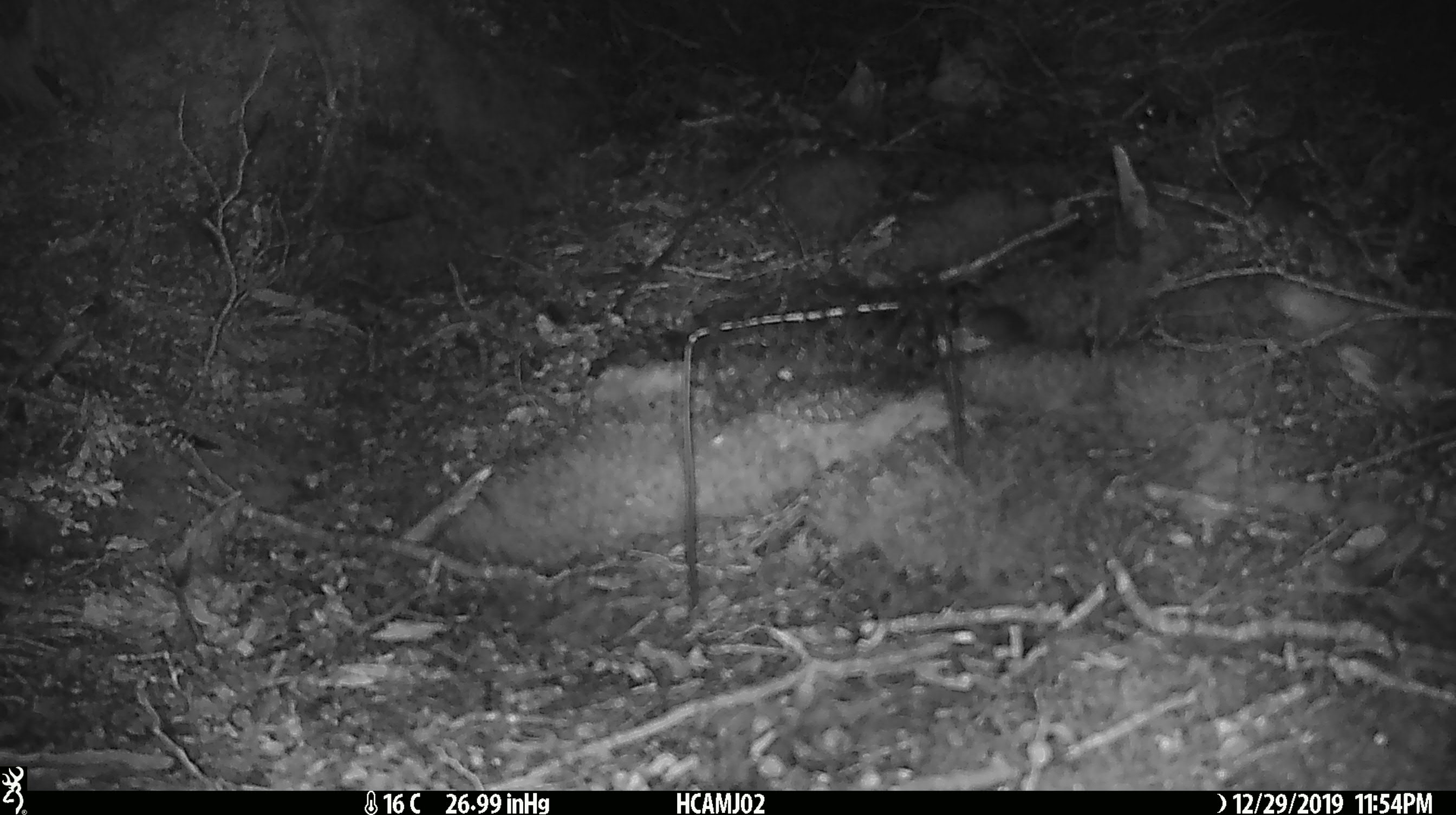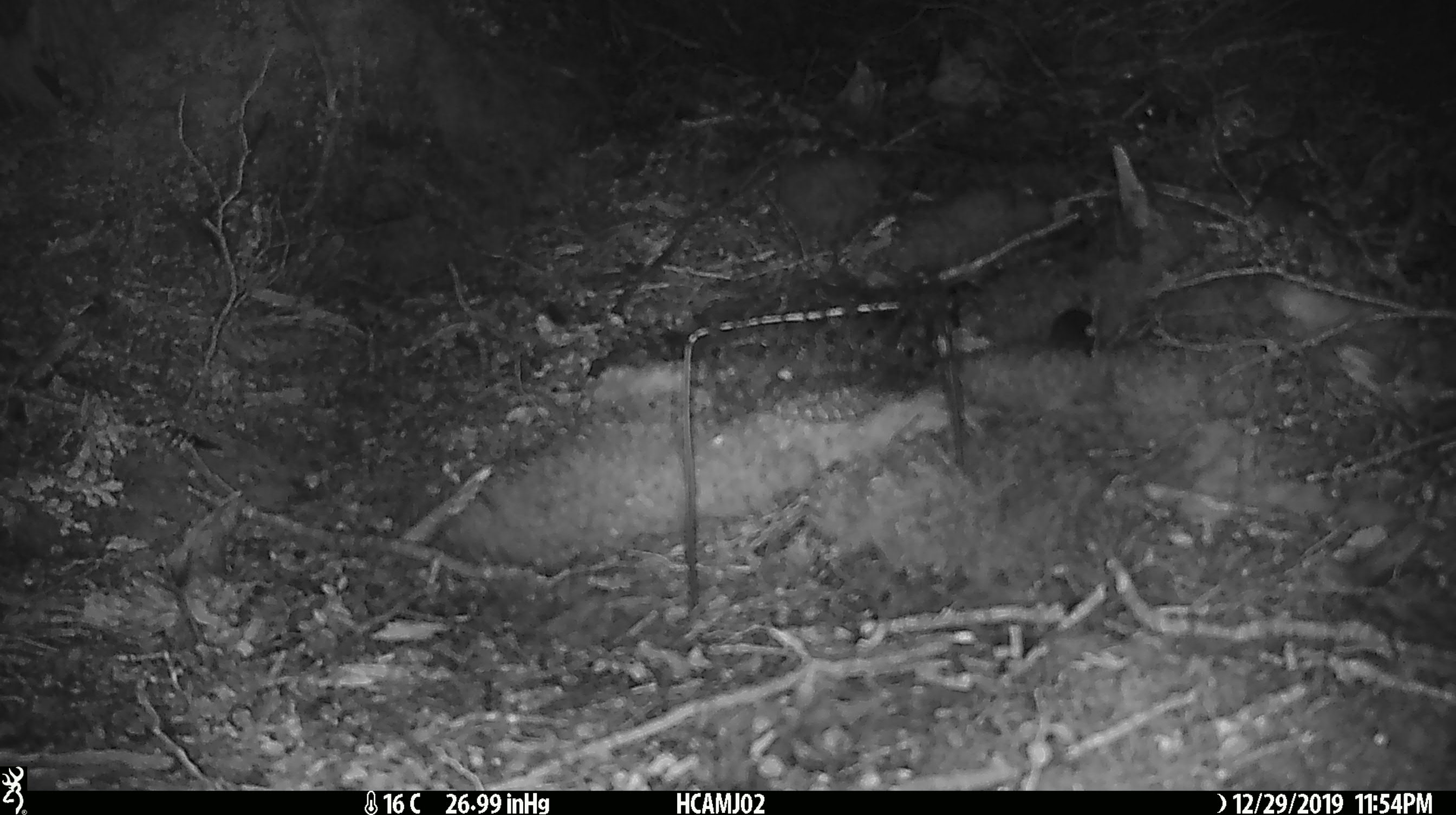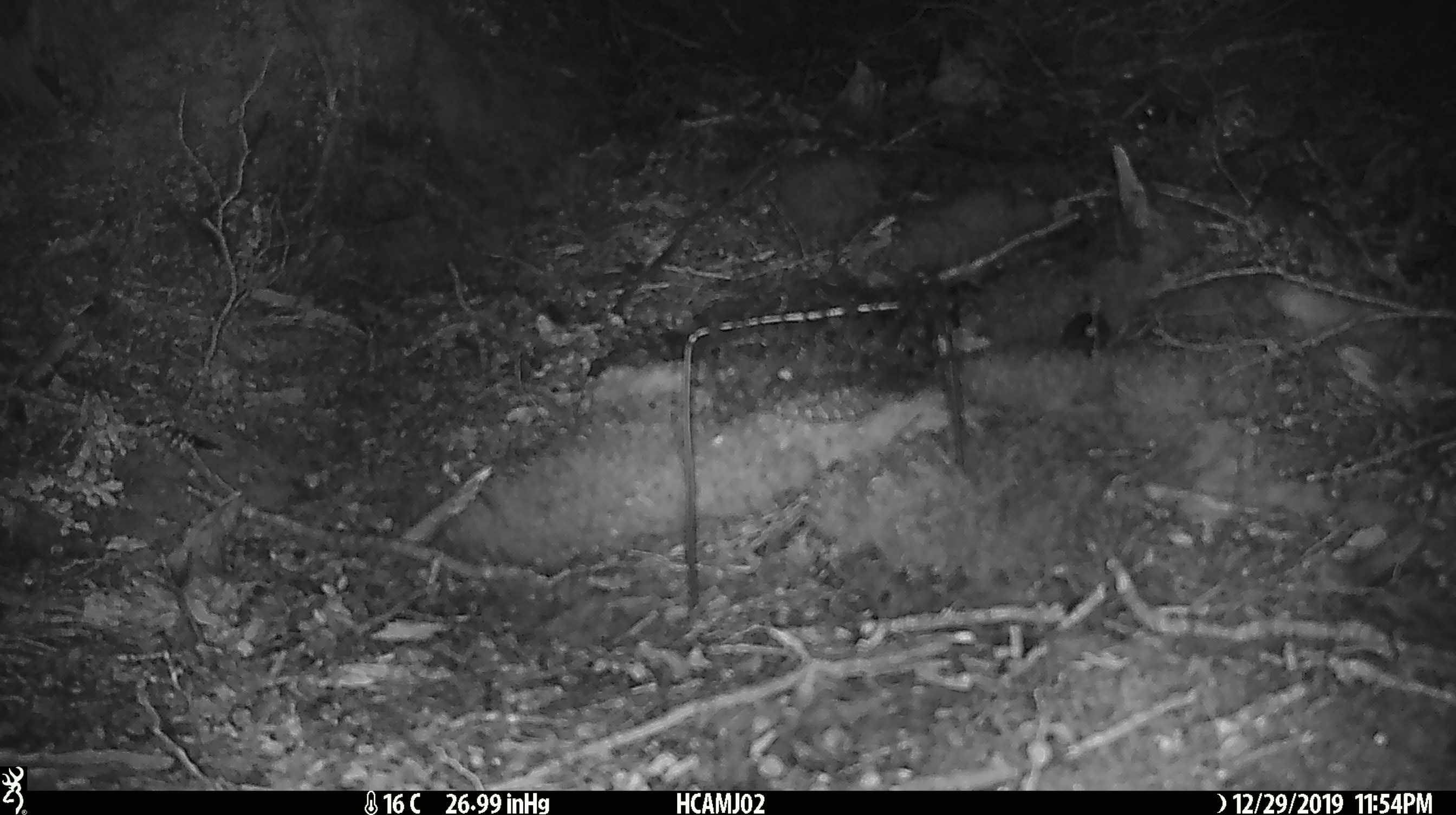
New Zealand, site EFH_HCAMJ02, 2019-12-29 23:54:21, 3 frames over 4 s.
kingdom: Animalia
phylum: Chordata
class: Mammalia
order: Rodentia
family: Muridae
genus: Mus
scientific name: Mus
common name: mouse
Mouse (Mus).